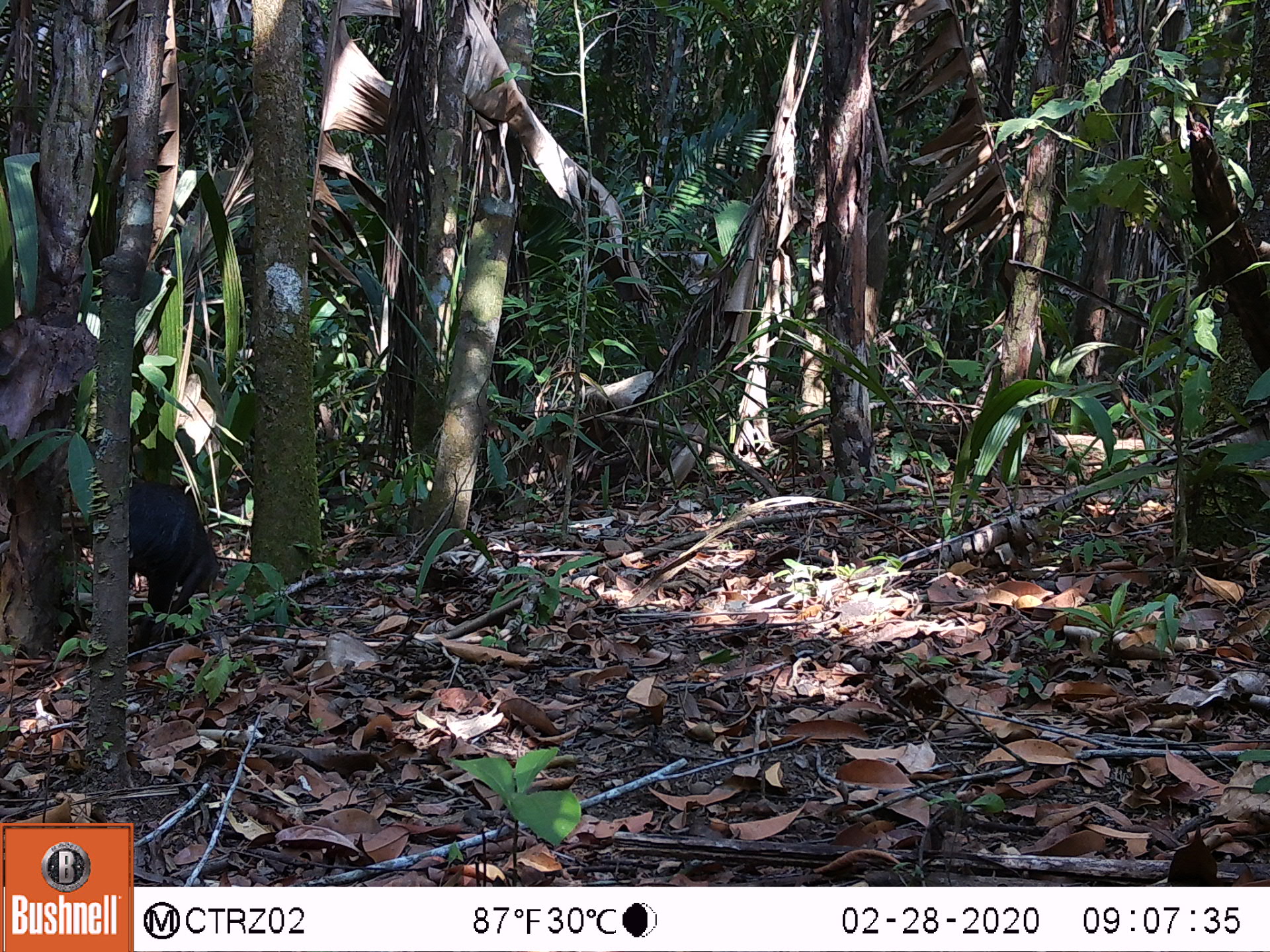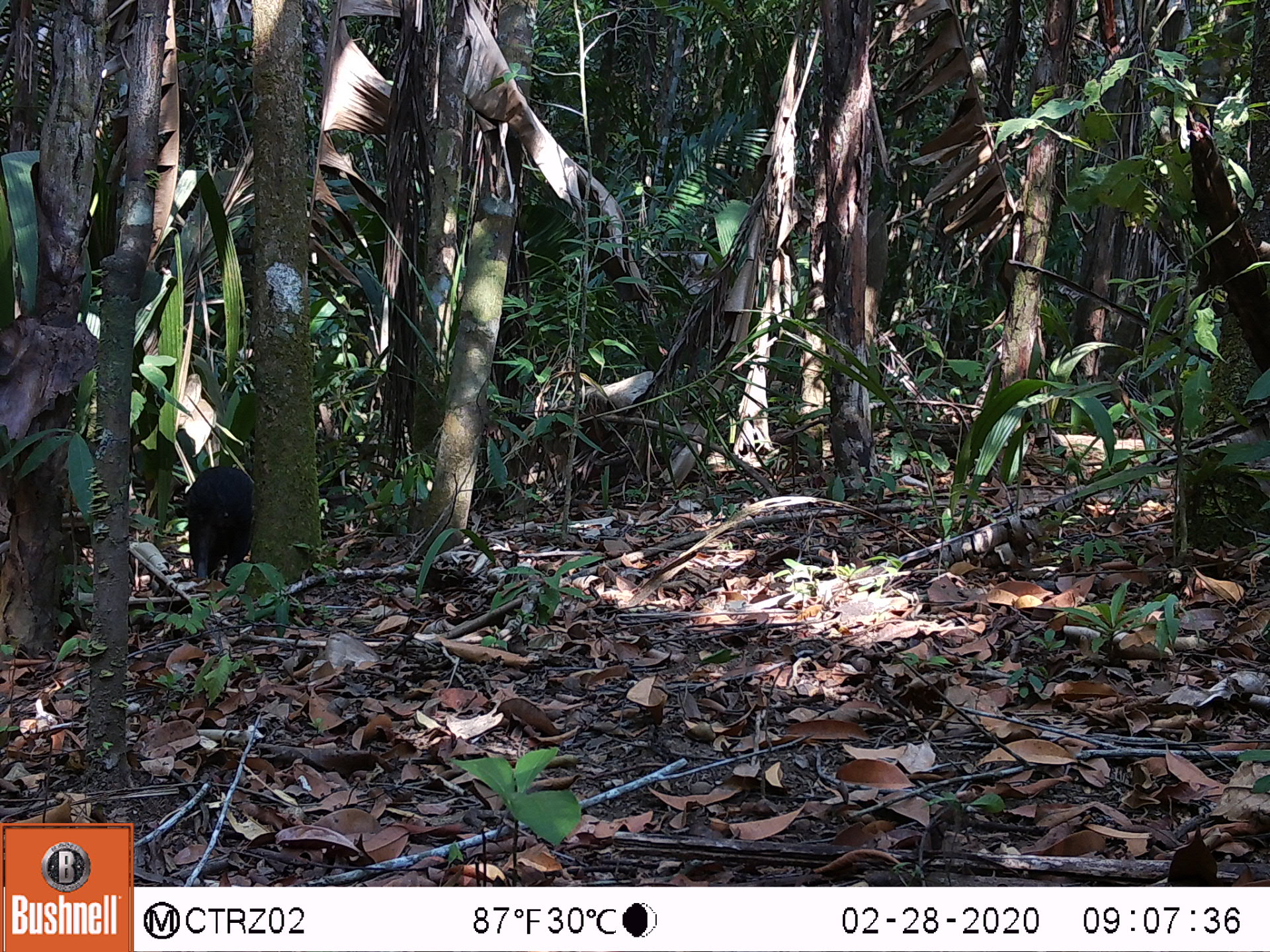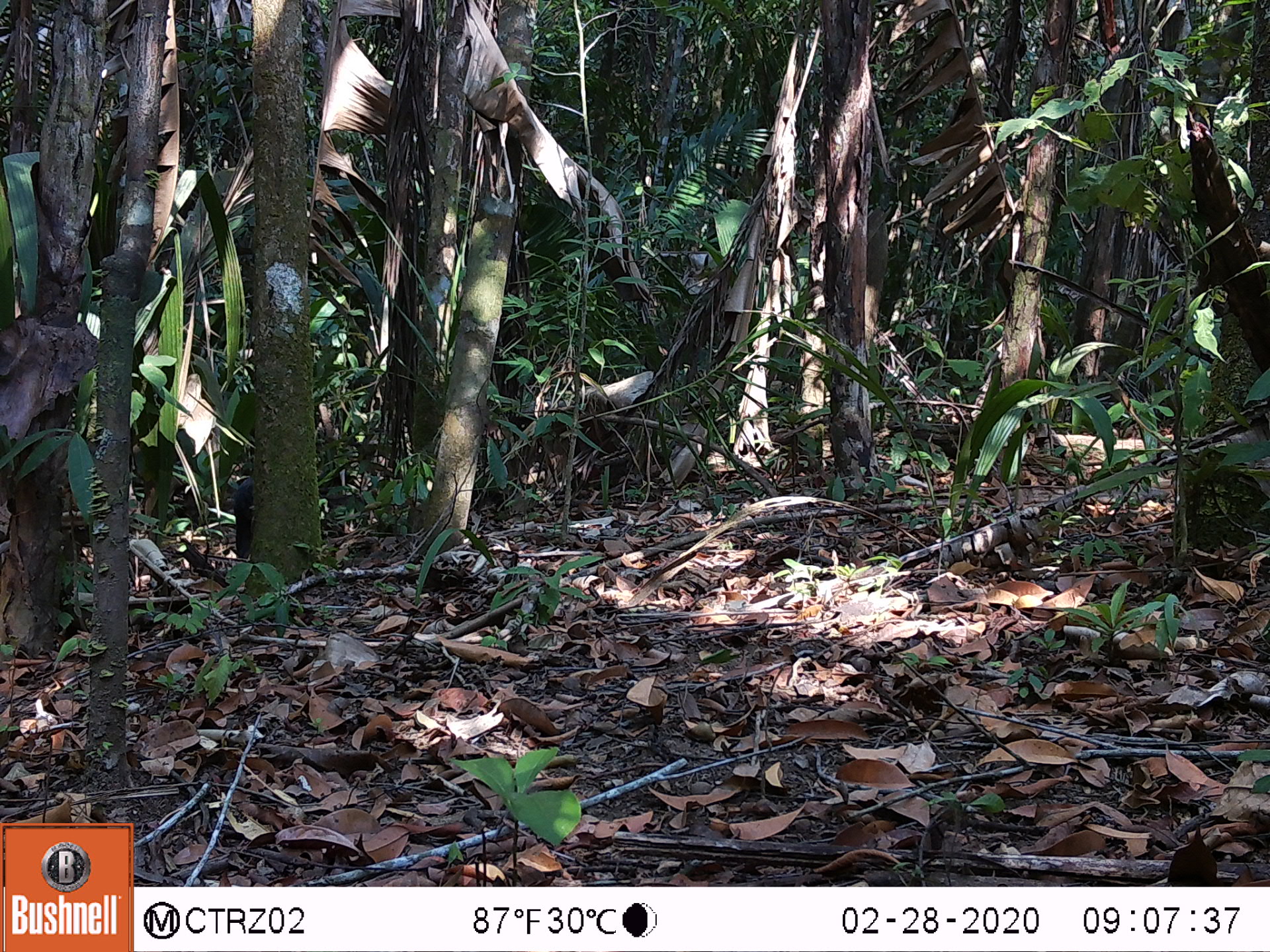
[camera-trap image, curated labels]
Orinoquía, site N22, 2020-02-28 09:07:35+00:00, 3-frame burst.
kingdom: Animalia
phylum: Chordata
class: Mammalia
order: Rodentia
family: Dasyproctidae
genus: Dasyprocta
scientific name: Dasyprocta fuliginosa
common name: black agouti